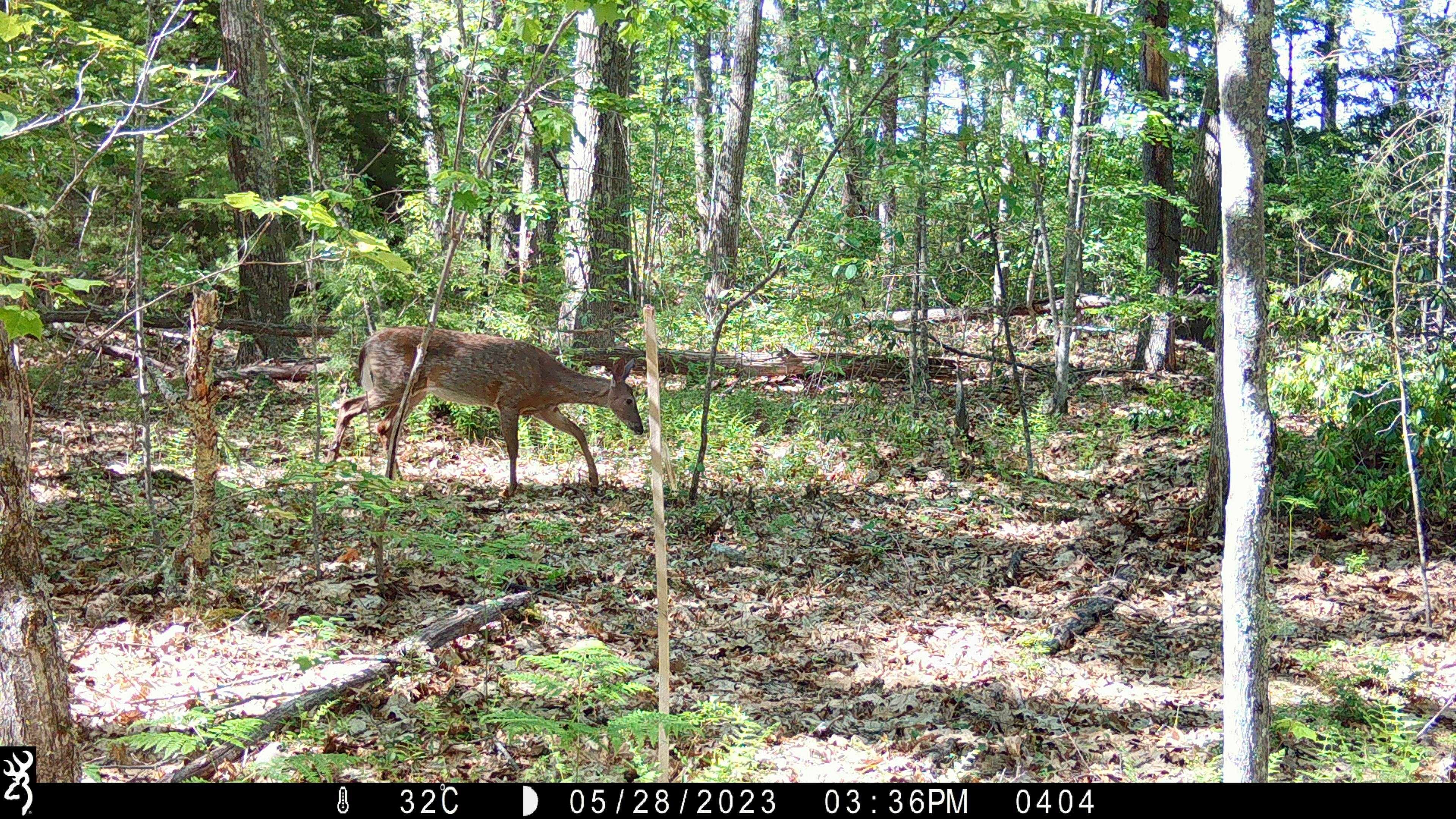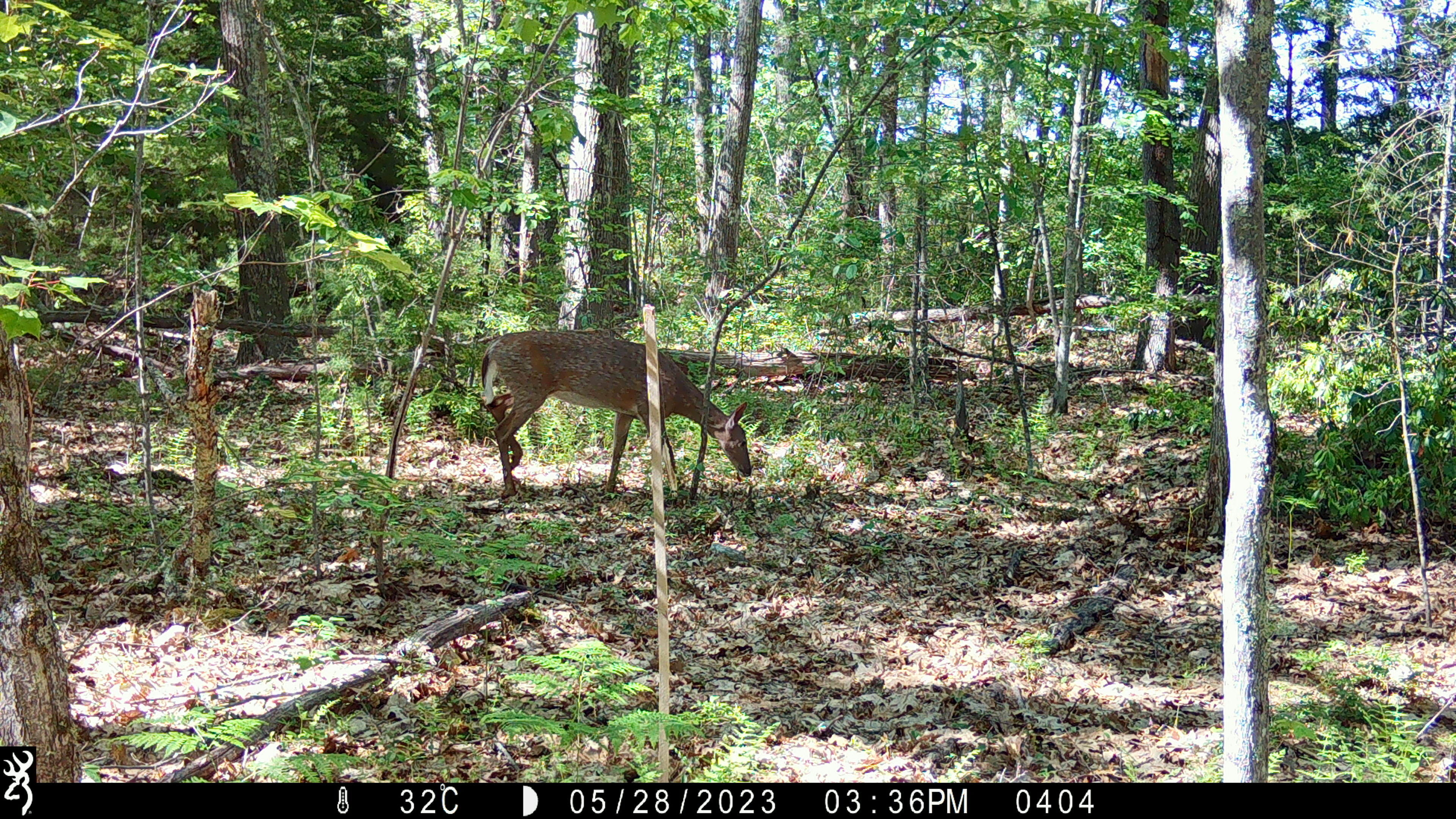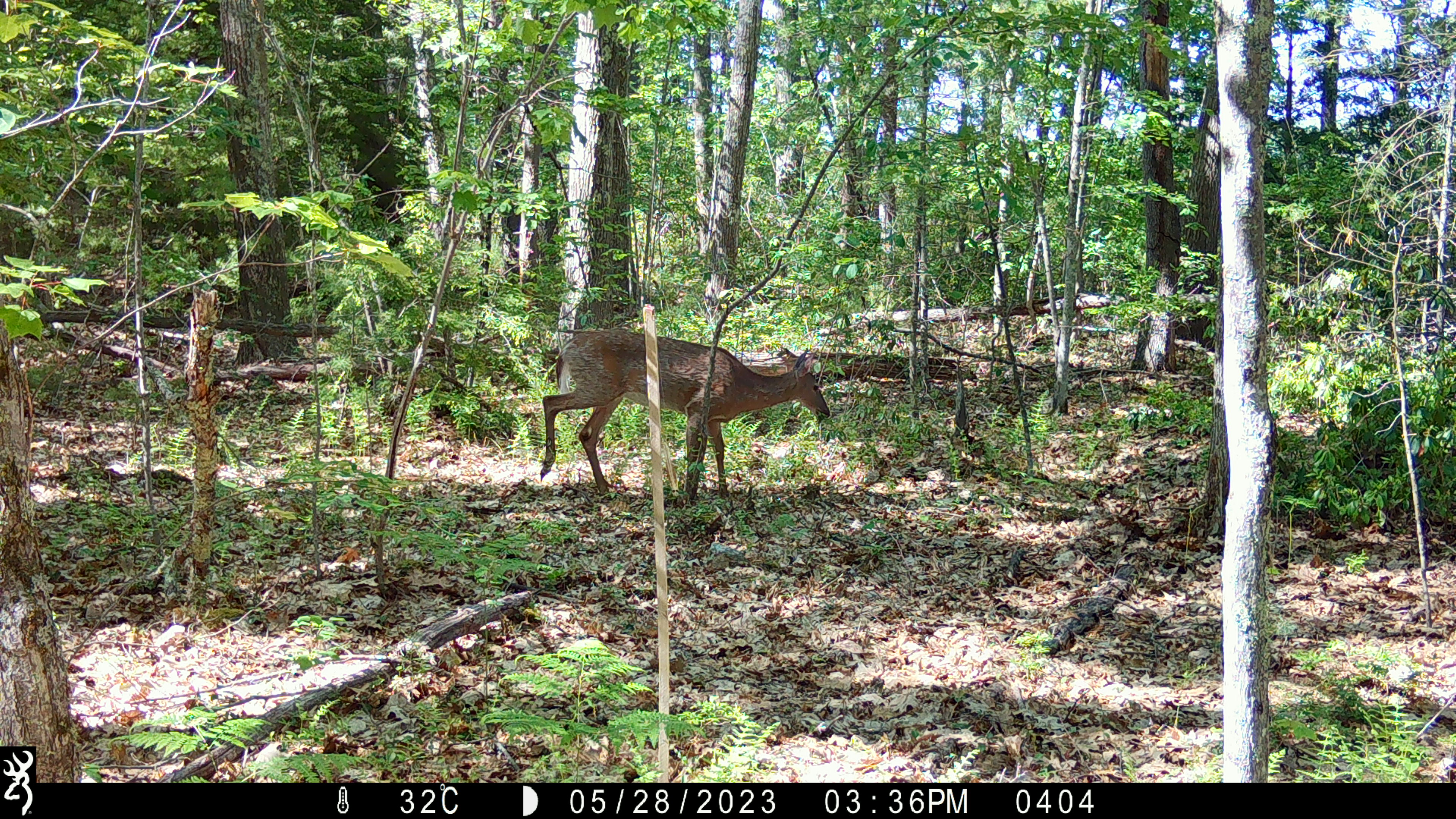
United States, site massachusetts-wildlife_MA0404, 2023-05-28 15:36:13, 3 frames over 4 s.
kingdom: Animalia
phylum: Chordata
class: Mammalia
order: Artiodactyla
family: Cervidae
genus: Odocoileus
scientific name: Odocoileus virginianus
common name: white-tailed deer